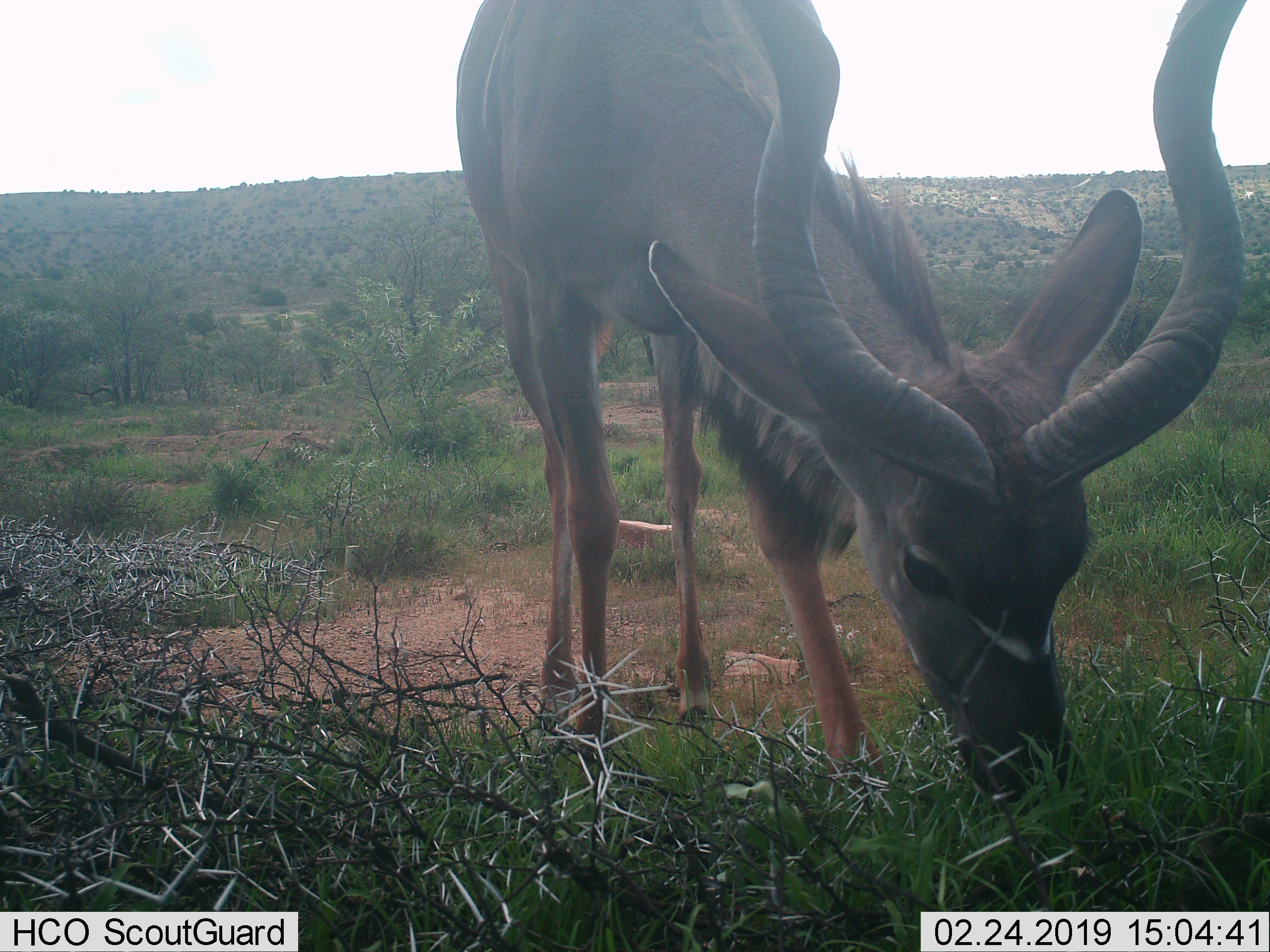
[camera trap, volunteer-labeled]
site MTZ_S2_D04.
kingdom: Animalia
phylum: Chordata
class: Mammalia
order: Artiodactyla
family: Bovidae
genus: Tragelaphus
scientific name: Tragelaphus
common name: kudu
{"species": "kudu (Tragelaphus)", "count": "1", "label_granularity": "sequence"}